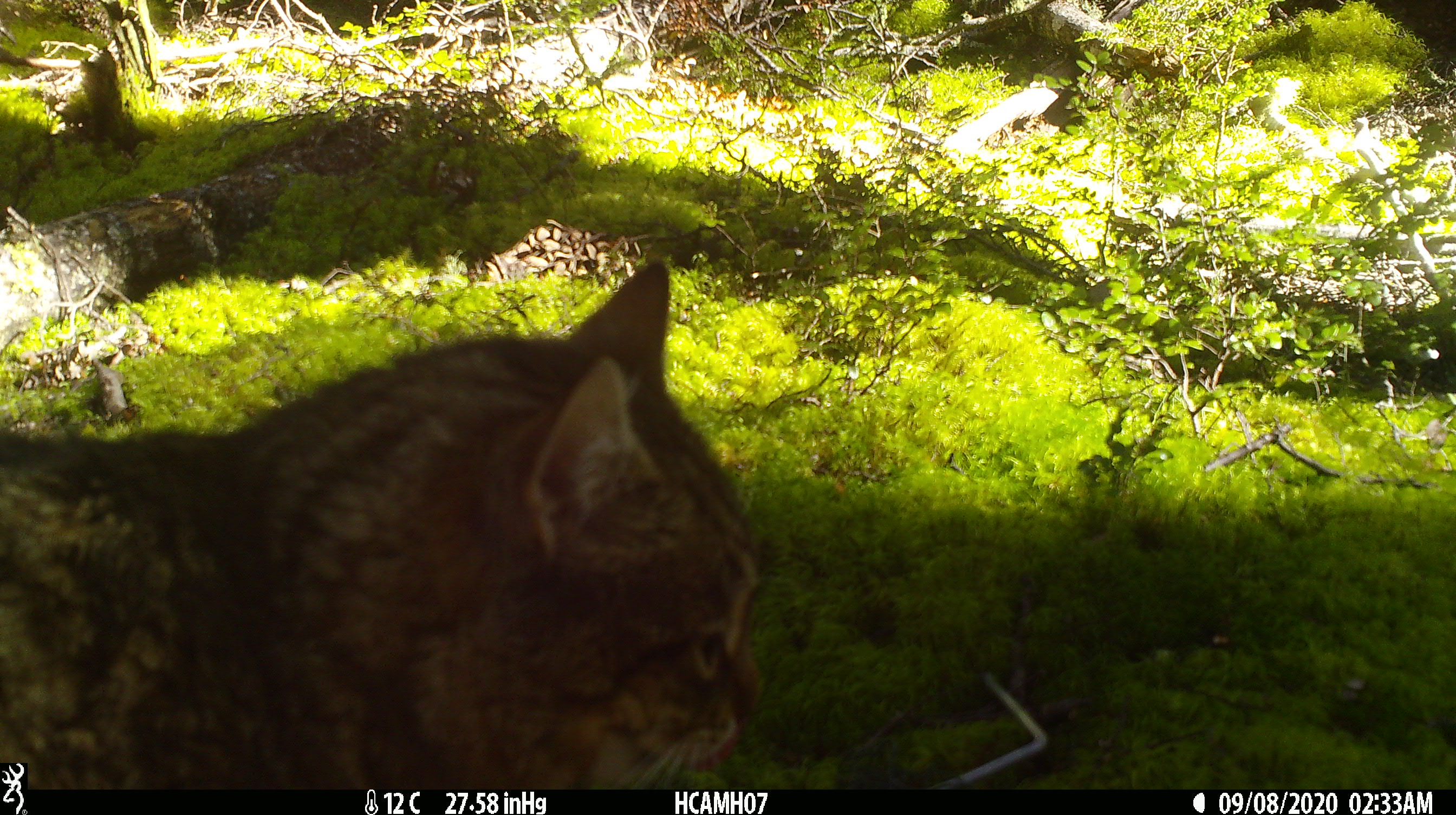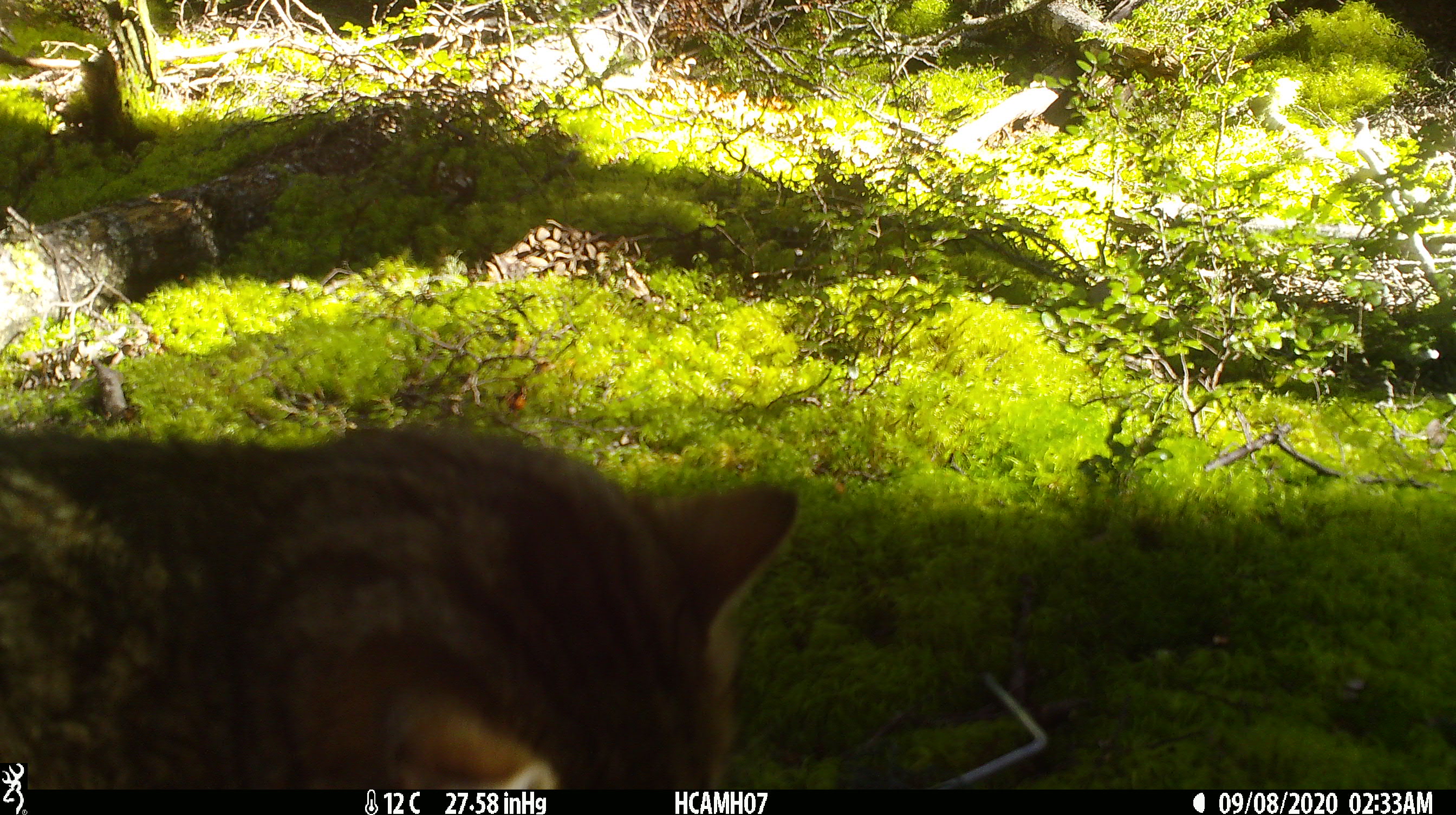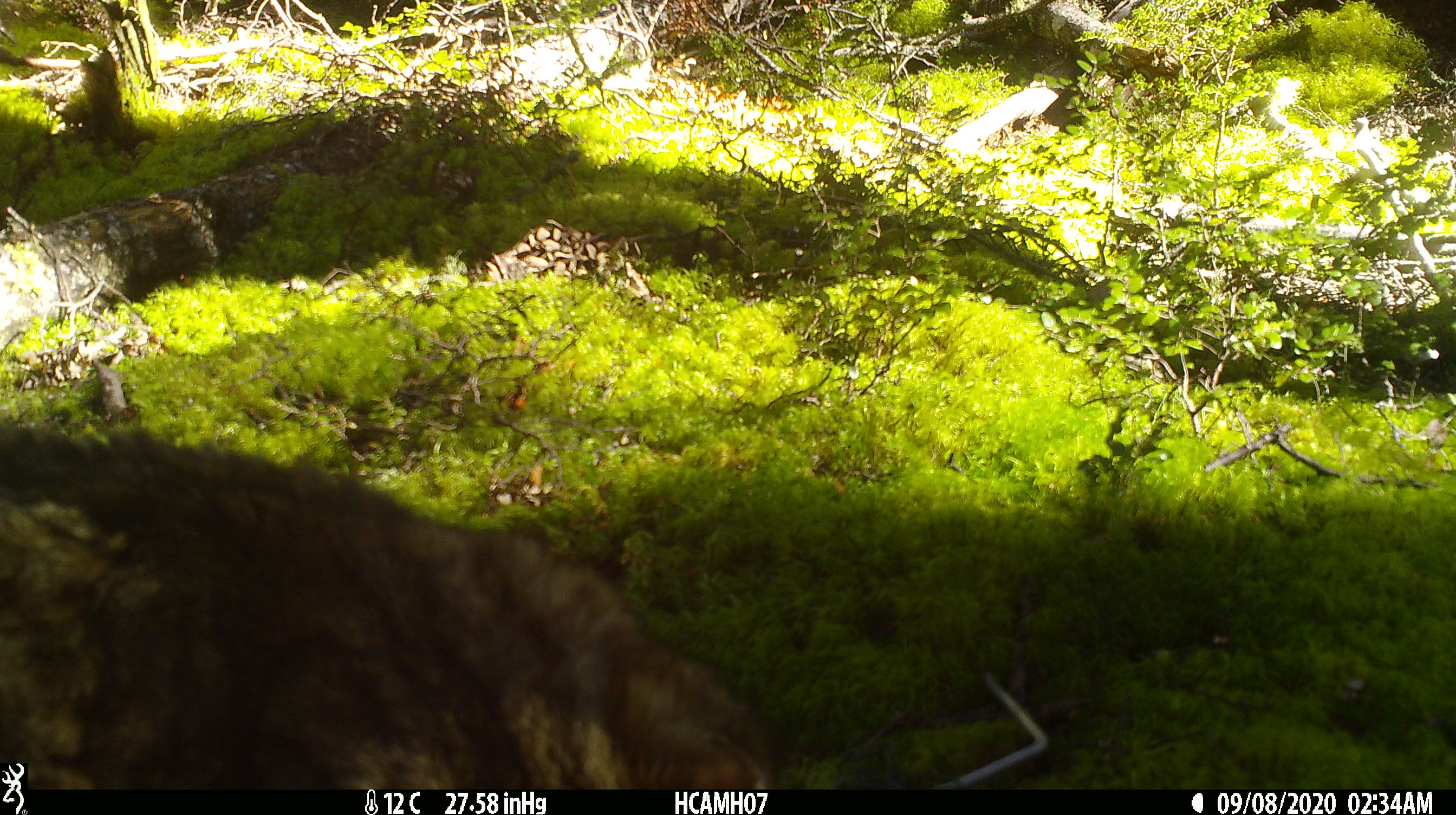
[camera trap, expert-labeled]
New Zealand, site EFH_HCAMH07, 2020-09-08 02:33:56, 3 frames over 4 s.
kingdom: Animalia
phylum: Chordata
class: Mammalia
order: Carnivora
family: Felidae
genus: Felis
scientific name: Felis catus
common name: domestic cat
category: cat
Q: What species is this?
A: Cat (domestic cat) (Felis catus).